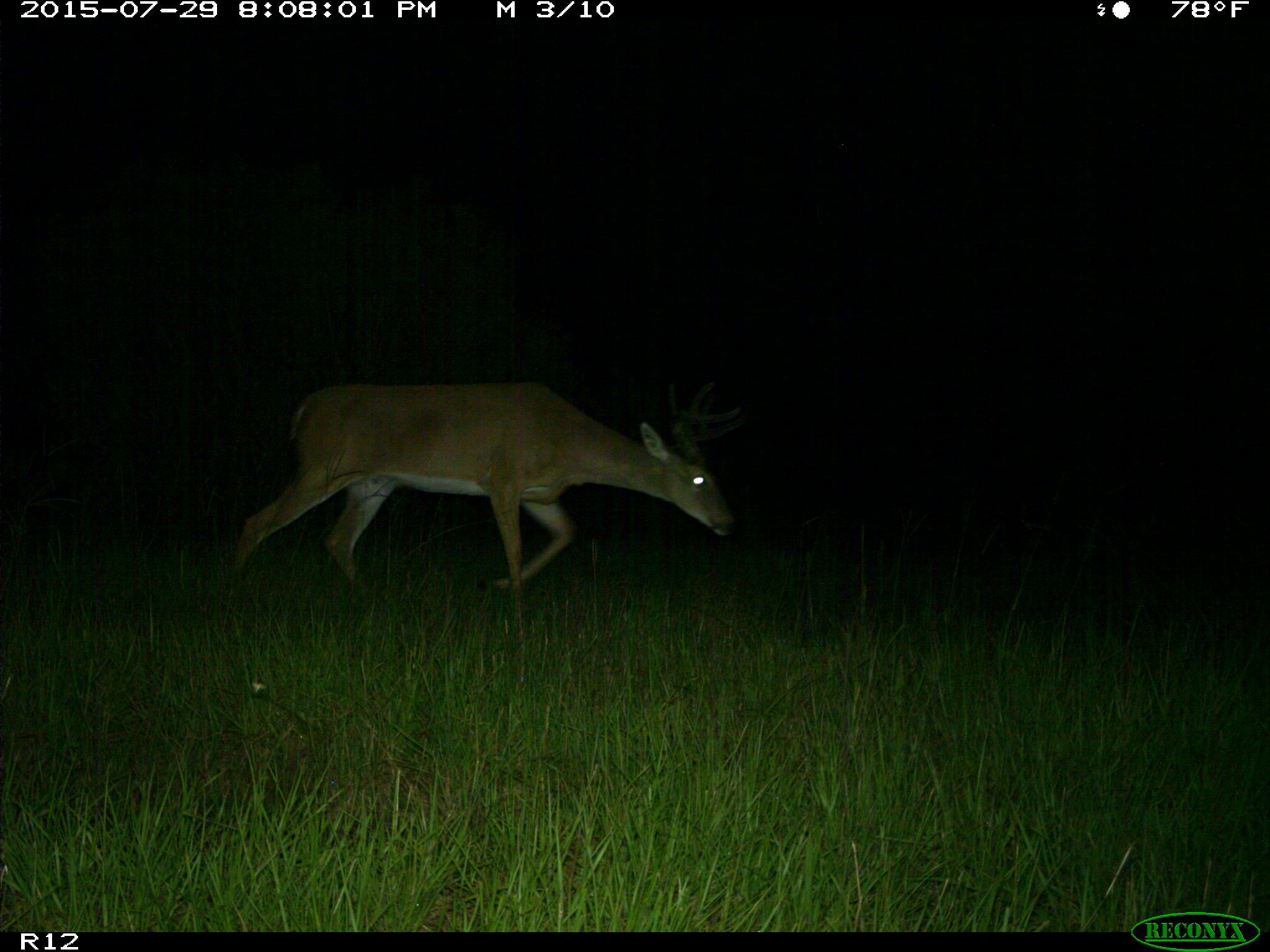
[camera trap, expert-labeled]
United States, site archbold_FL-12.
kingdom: Animalia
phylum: Chordata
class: Mammalia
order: Artiodactyla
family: Cervidae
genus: Odocoileus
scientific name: Odocoileus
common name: deer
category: unidentified deer